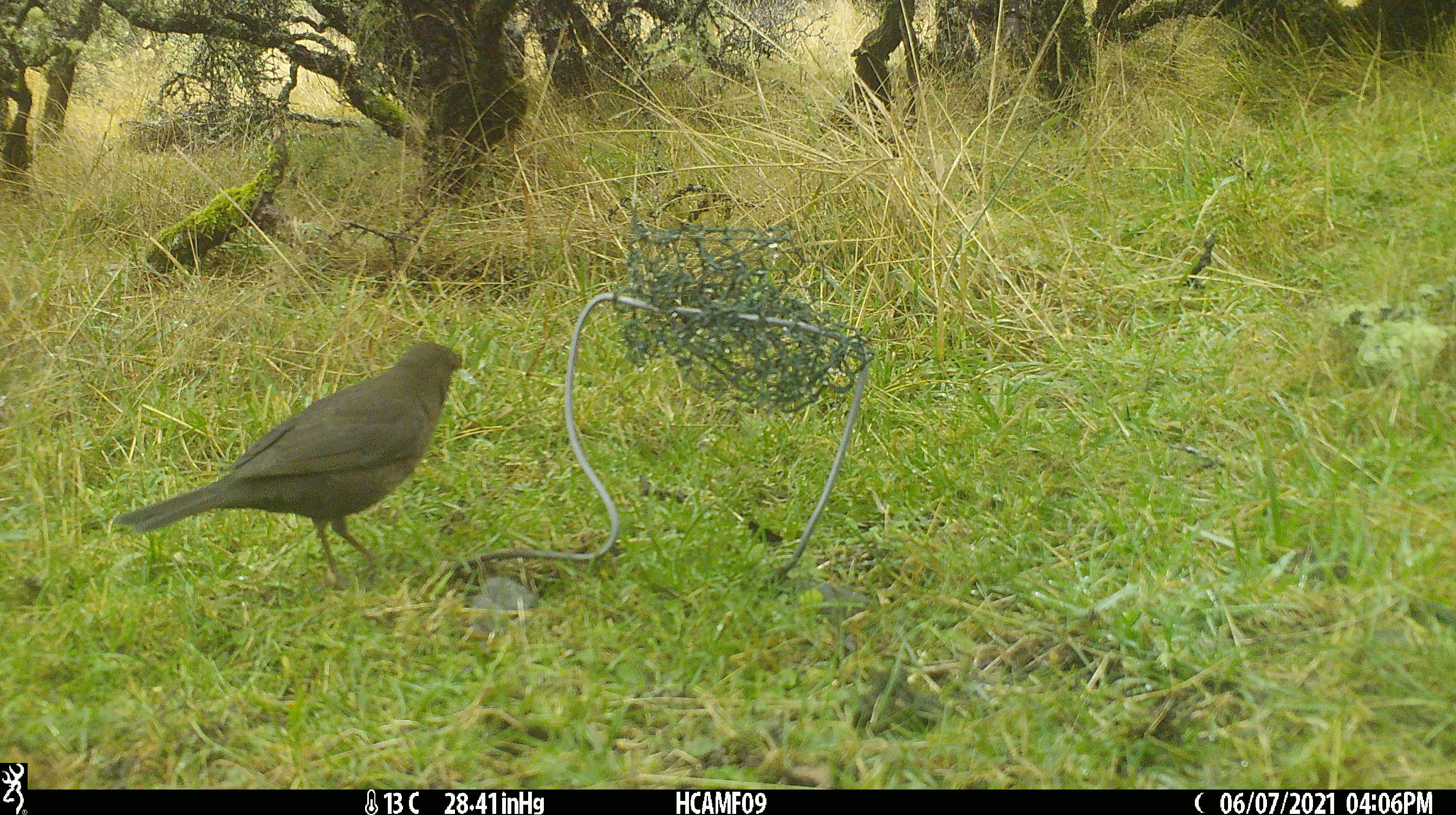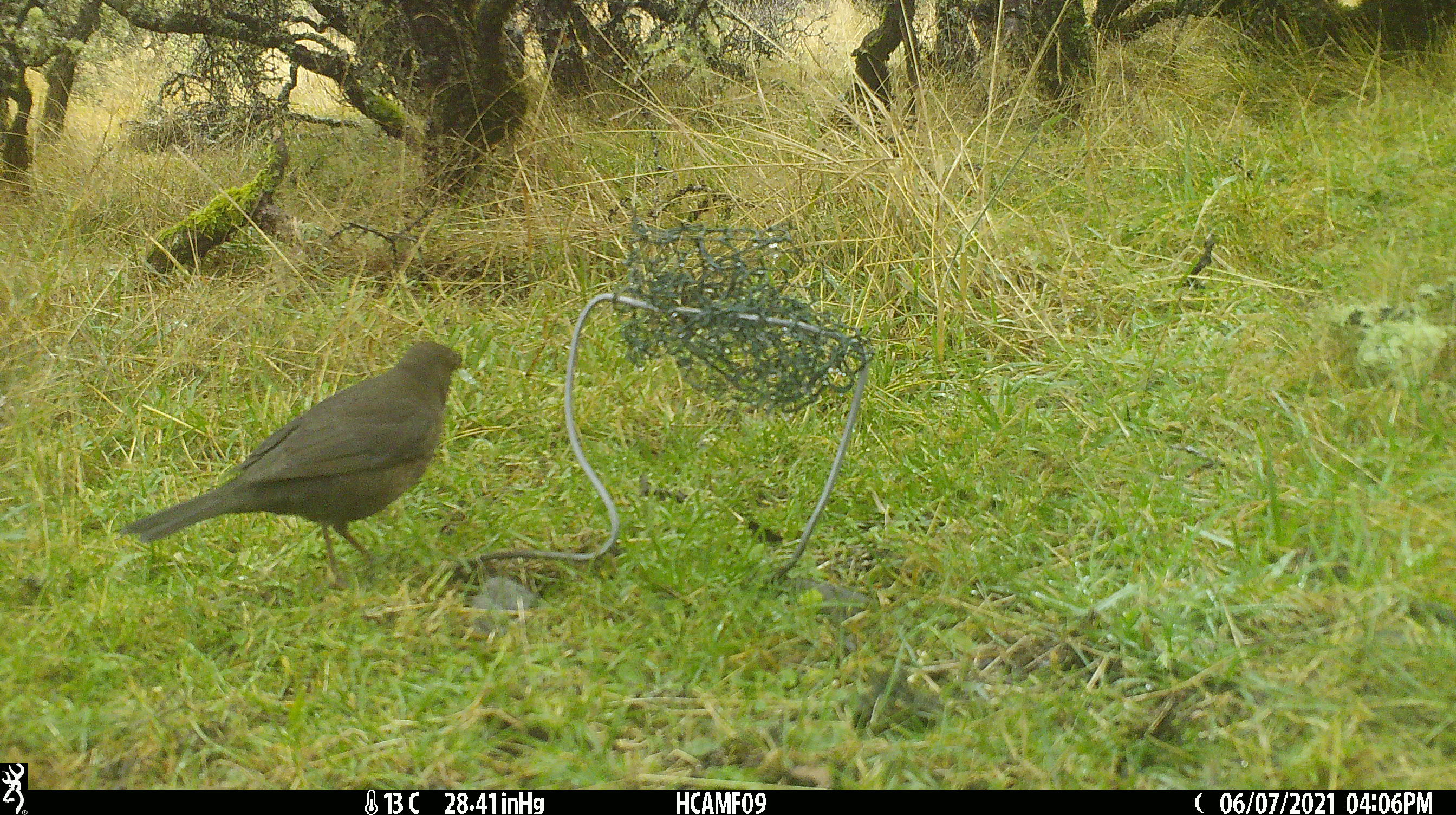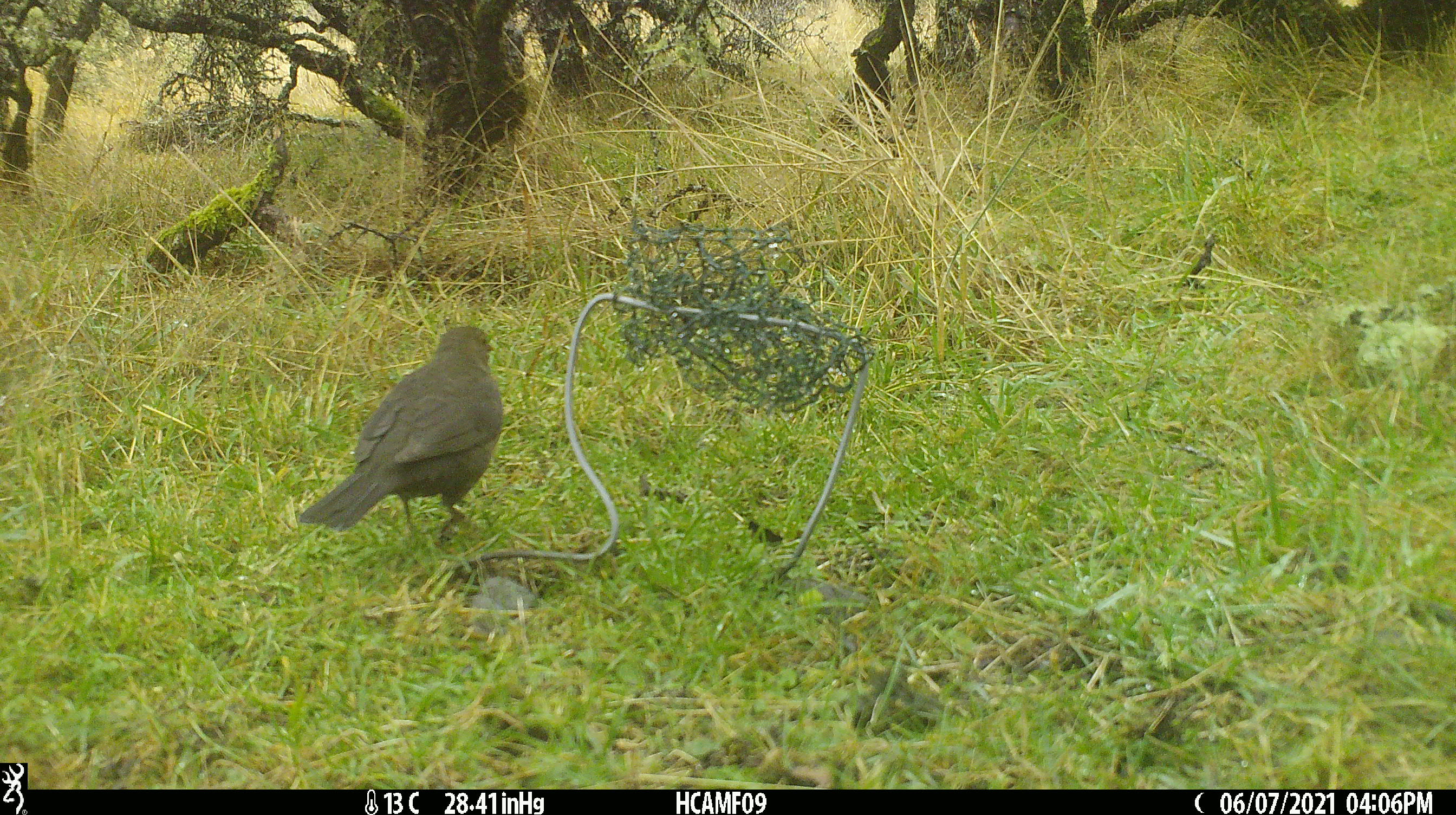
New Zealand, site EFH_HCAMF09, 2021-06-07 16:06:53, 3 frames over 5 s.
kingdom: Animalia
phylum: Chordata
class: Aves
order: Passeriformes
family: Turdidae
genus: Turdus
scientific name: Turdus merula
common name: eurasian blackbird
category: blackbird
Blackbird (eurasian blackbird) (Turdus merula).